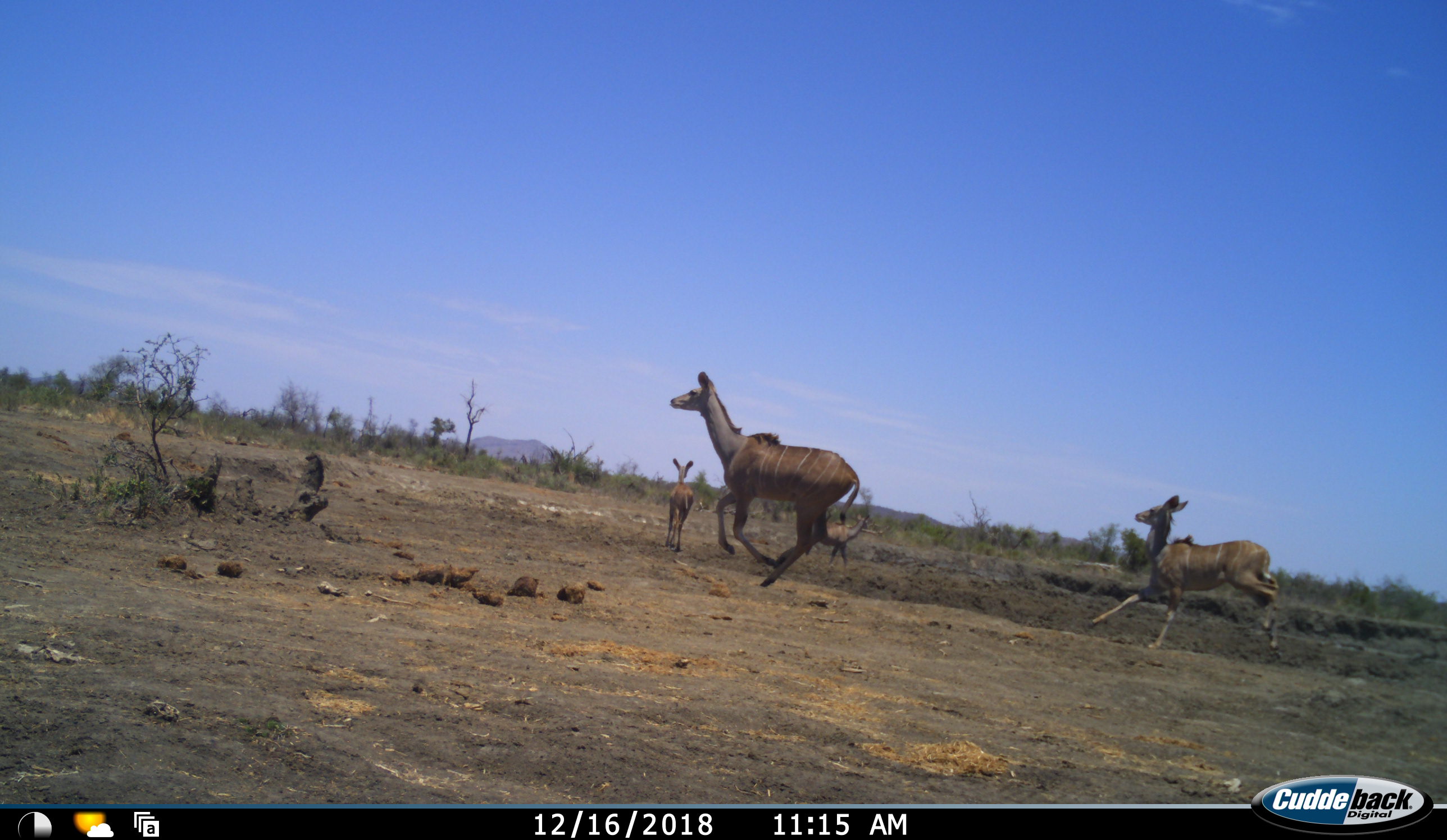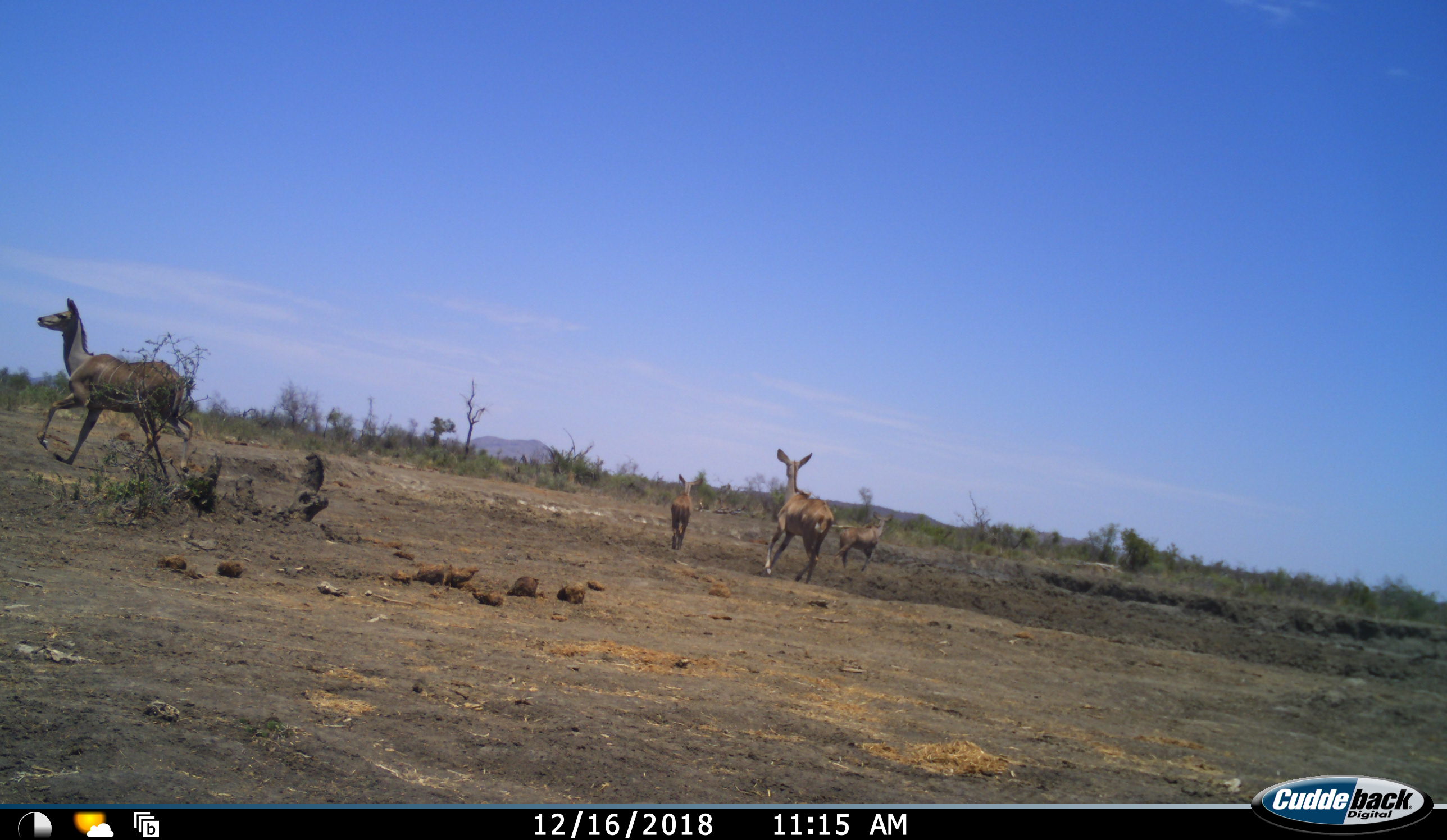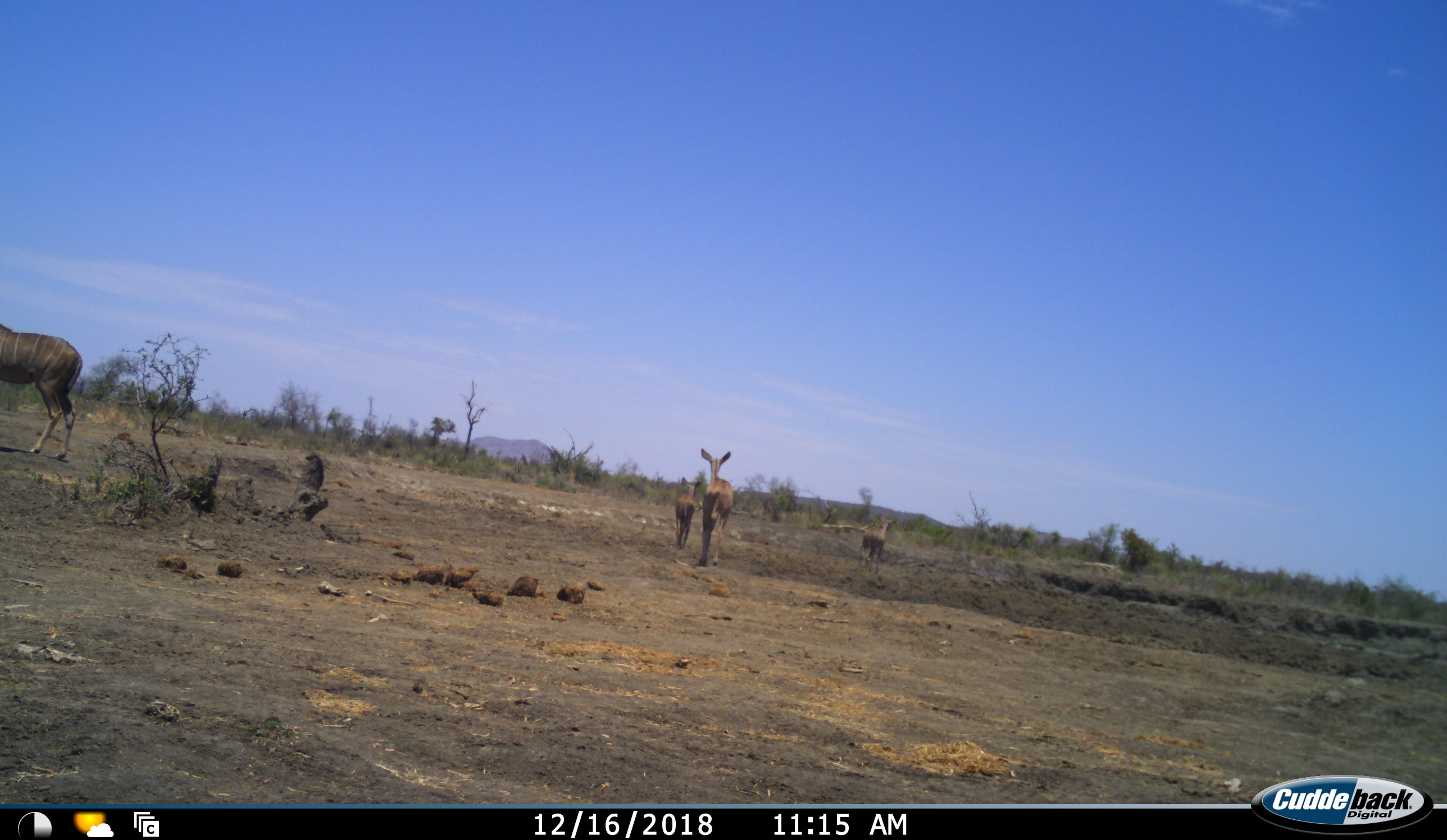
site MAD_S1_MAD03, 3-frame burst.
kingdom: Animalia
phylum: Chordata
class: Mammalia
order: Artiodactyla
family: Bovidae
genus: Tragelaphus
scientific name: Tragelaphus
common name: kudu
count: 4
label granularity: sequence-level